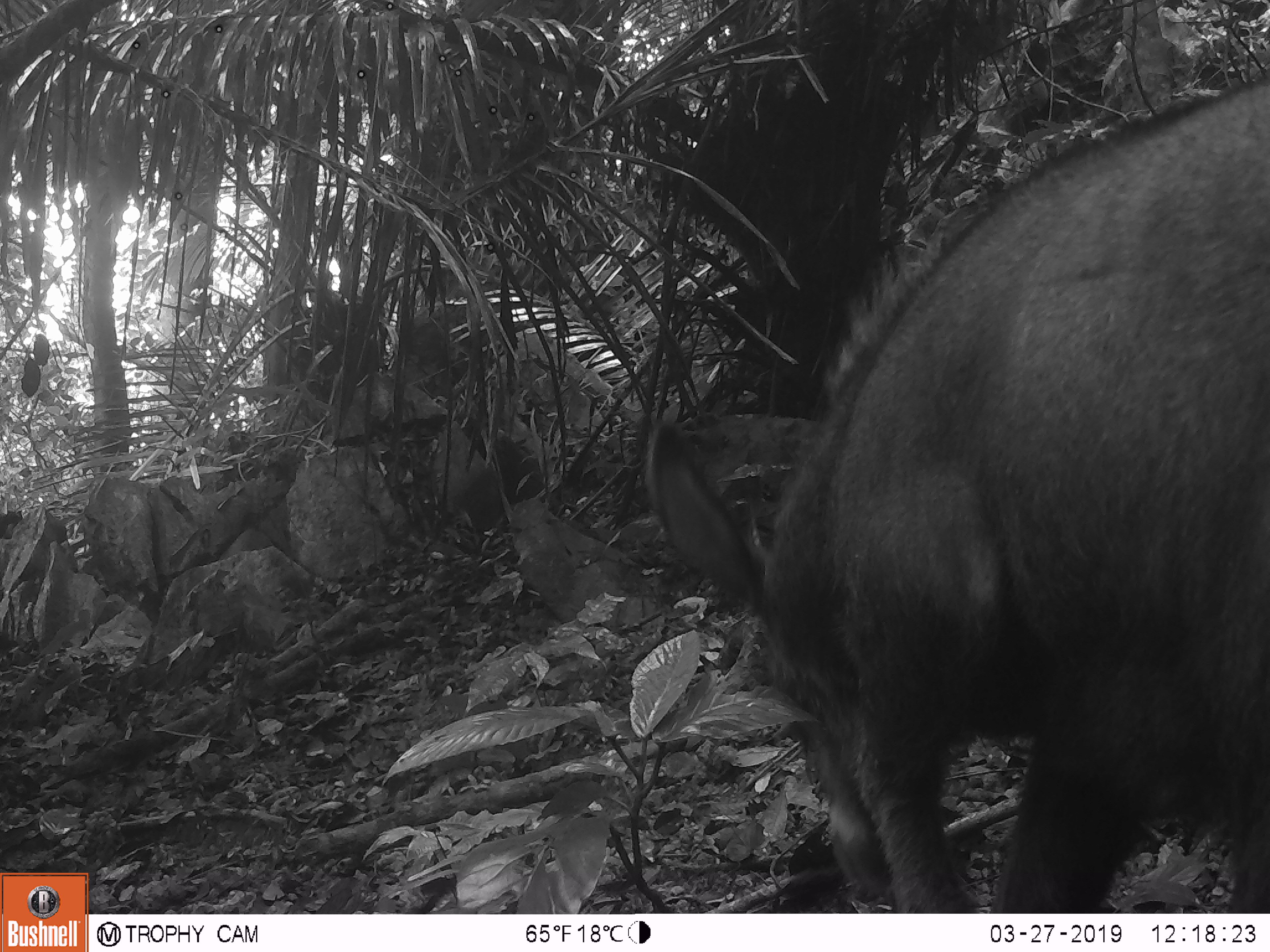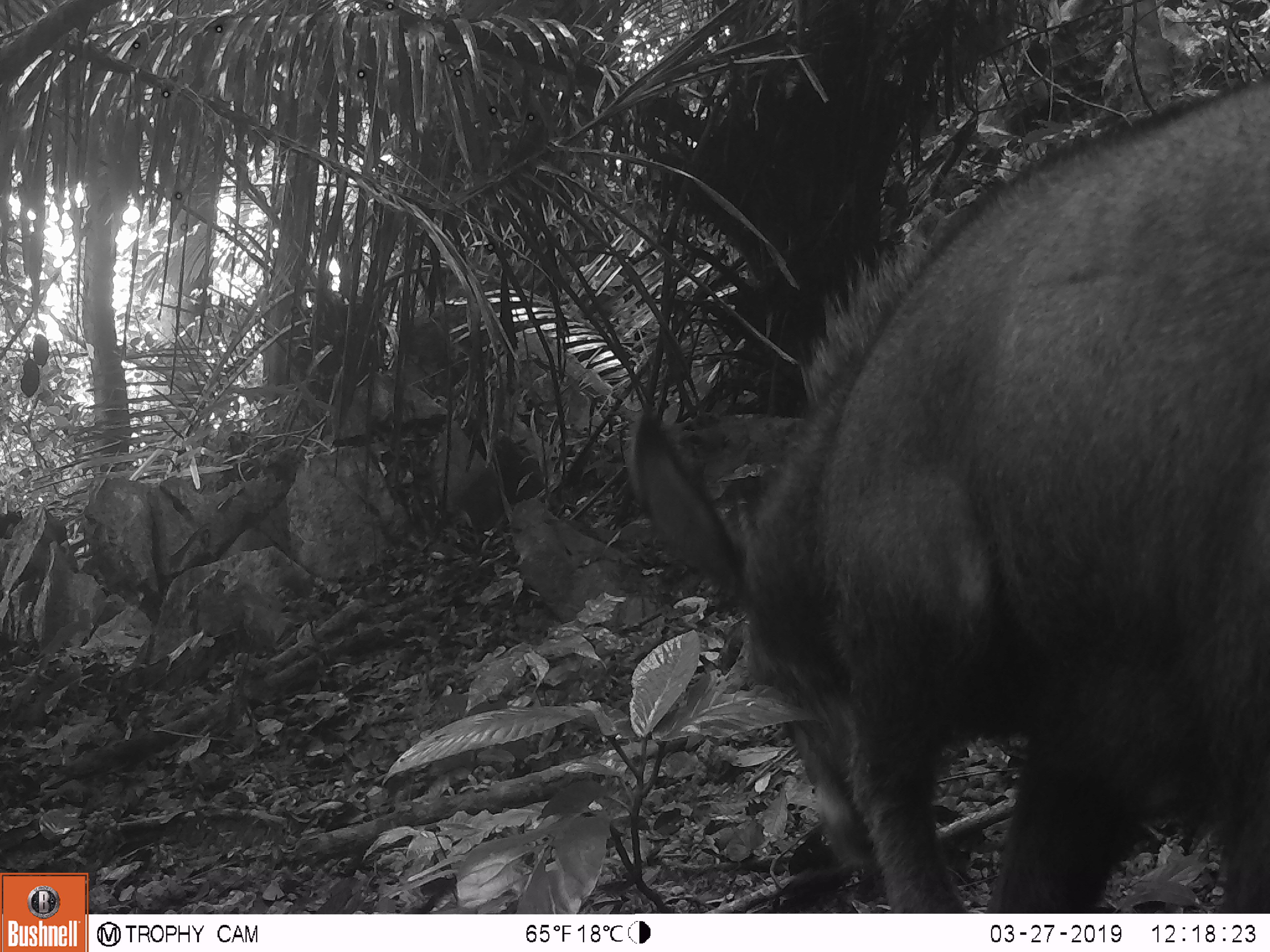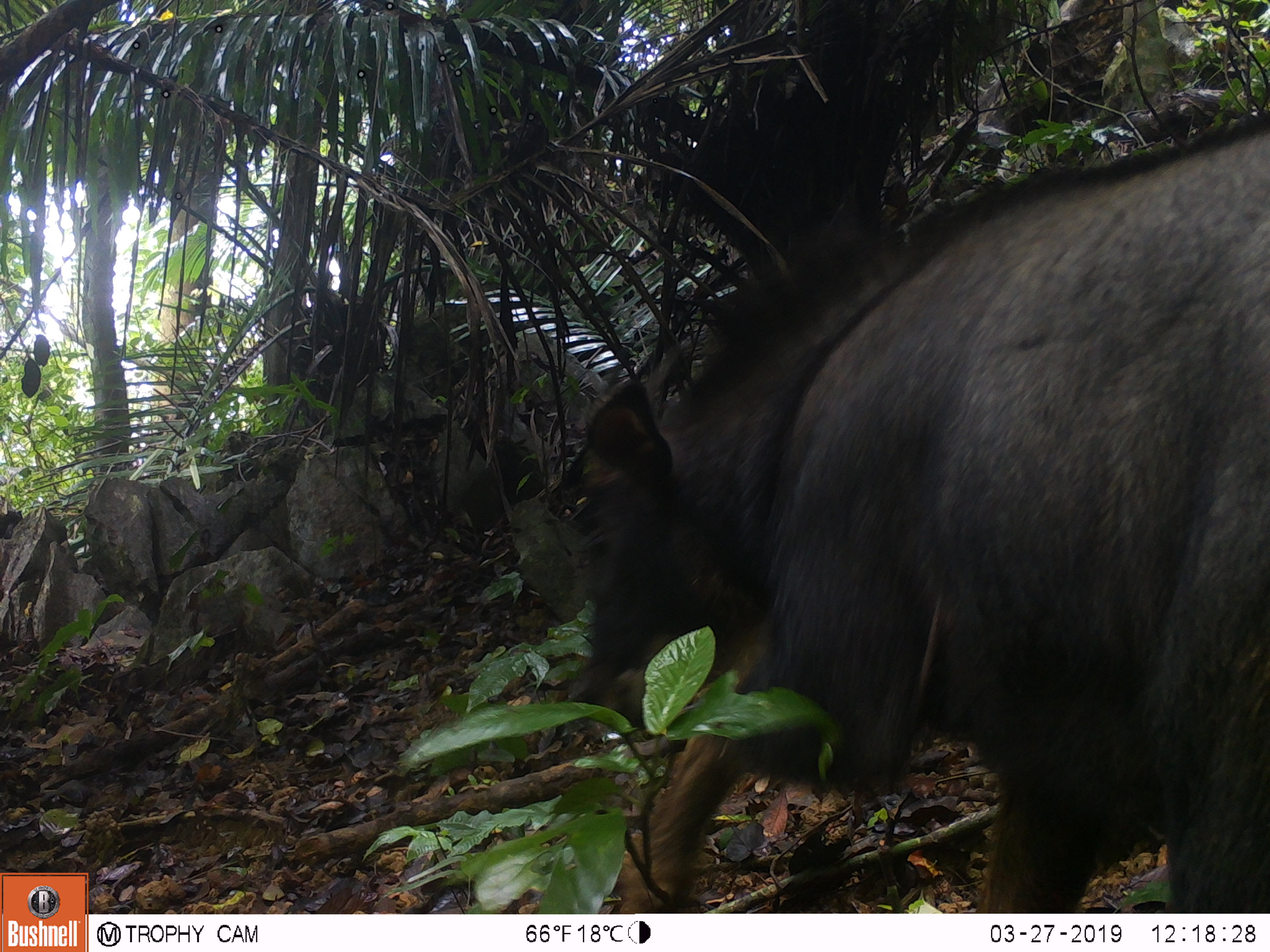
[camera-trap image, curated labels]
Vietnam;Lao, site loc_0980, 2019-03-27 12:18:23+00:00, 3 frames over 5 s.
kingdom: Animalia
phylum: Chordata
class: Mammalia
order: Artiodactyla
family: Bovidae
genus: Capricornis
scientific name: Capricornis sumatraensis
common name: chinese serow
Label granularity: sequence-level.